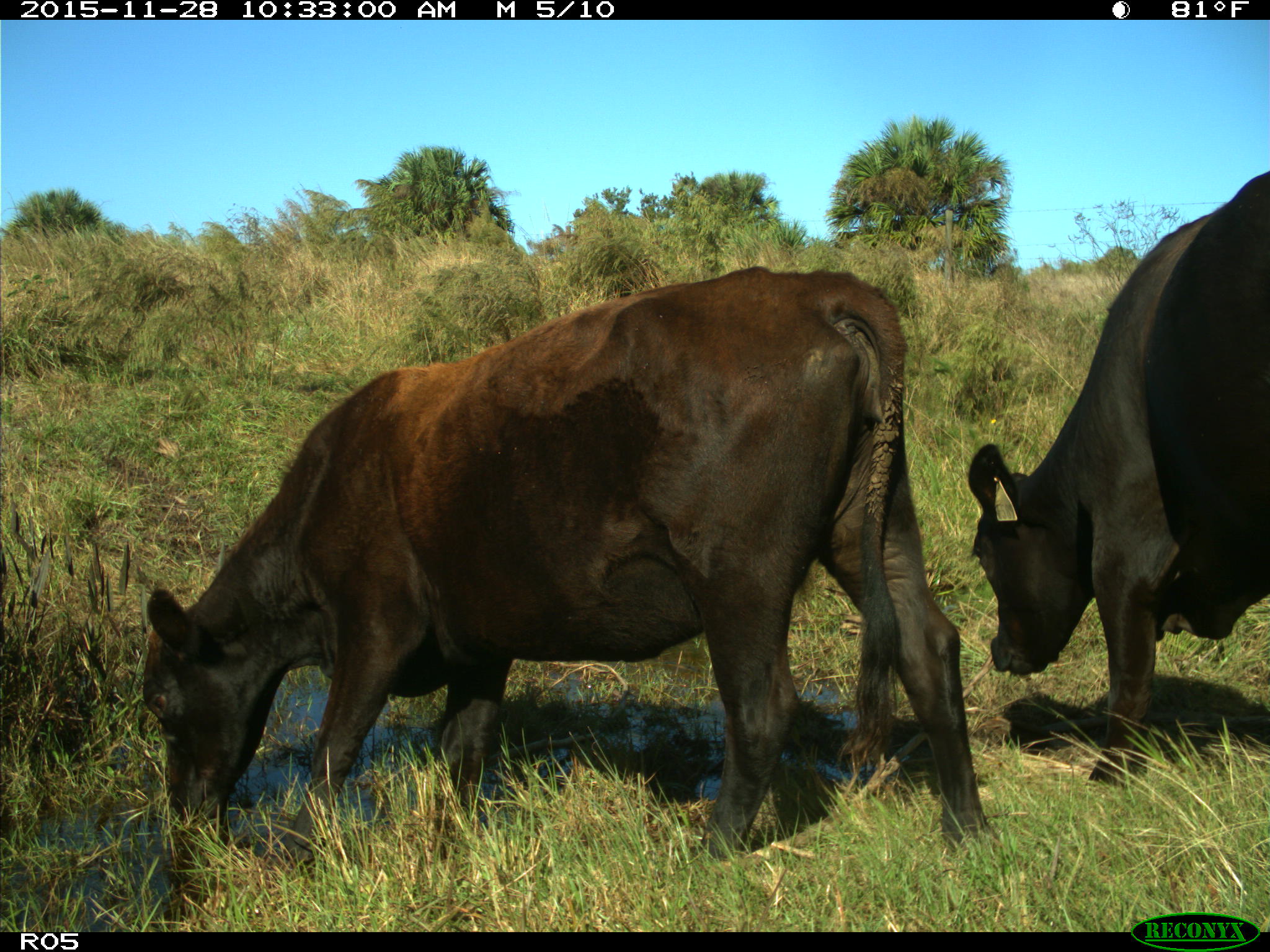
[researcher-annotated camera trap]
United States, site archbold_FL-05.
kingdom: Animalia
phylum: Chordata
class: Mammalia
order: Artiodactyla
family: Bovidae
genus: Bos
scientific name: Bos taurus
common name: domestic cow